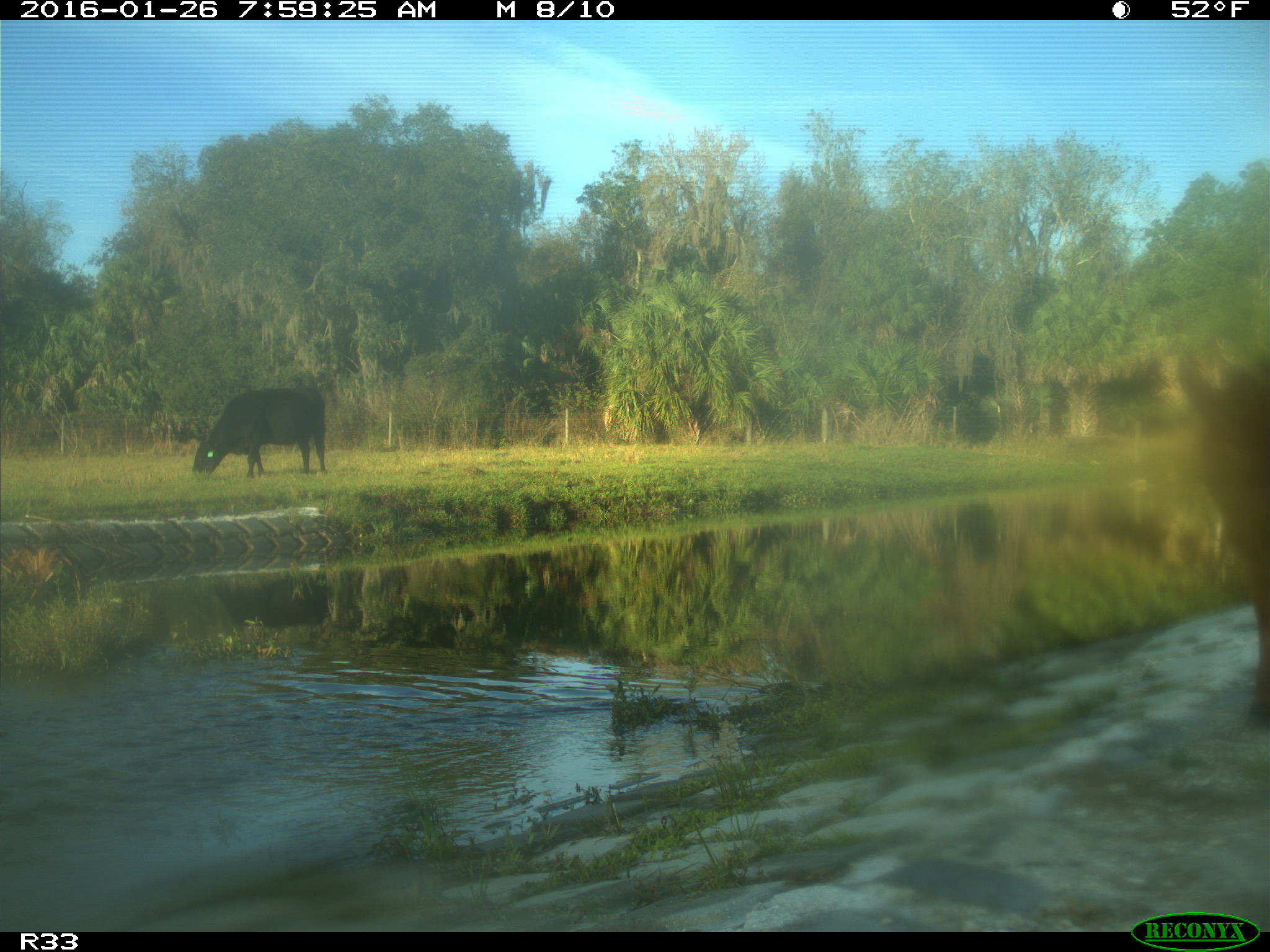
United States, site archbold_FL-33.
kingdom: Animalia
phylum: Chordata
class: Mammalia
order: Artiodactyla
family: Bovidae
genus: Bos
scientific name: Bos taurus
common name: domestic cow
Bos taurus (domestic cow).